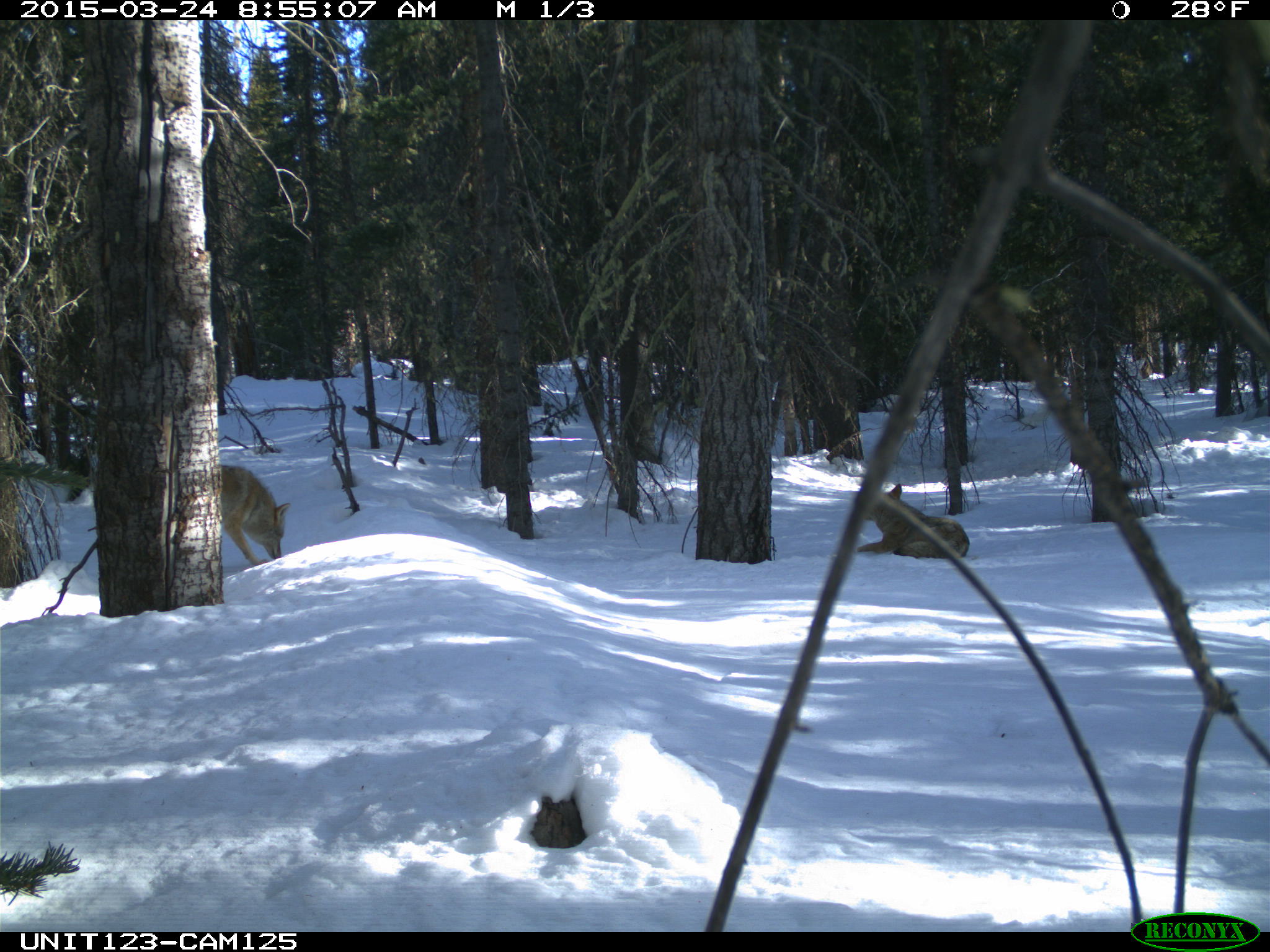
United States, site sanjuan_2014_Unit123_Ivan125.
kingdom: Animalia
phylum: Chordata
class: Mammalia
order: Carnivora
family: Canidae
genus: Canis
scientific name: Canis latrans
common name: coyote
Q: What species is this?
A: Canis latrans (coyote).